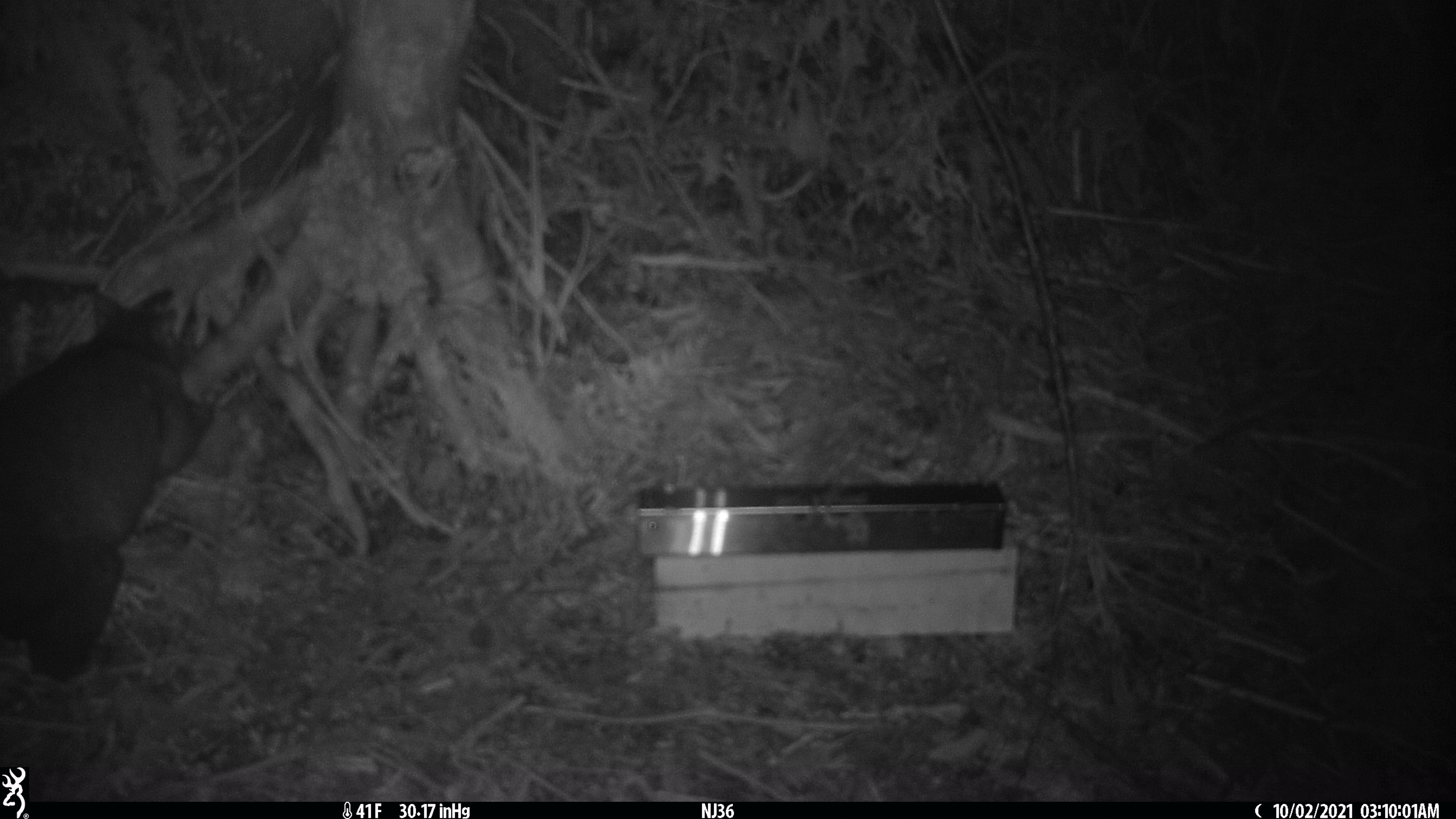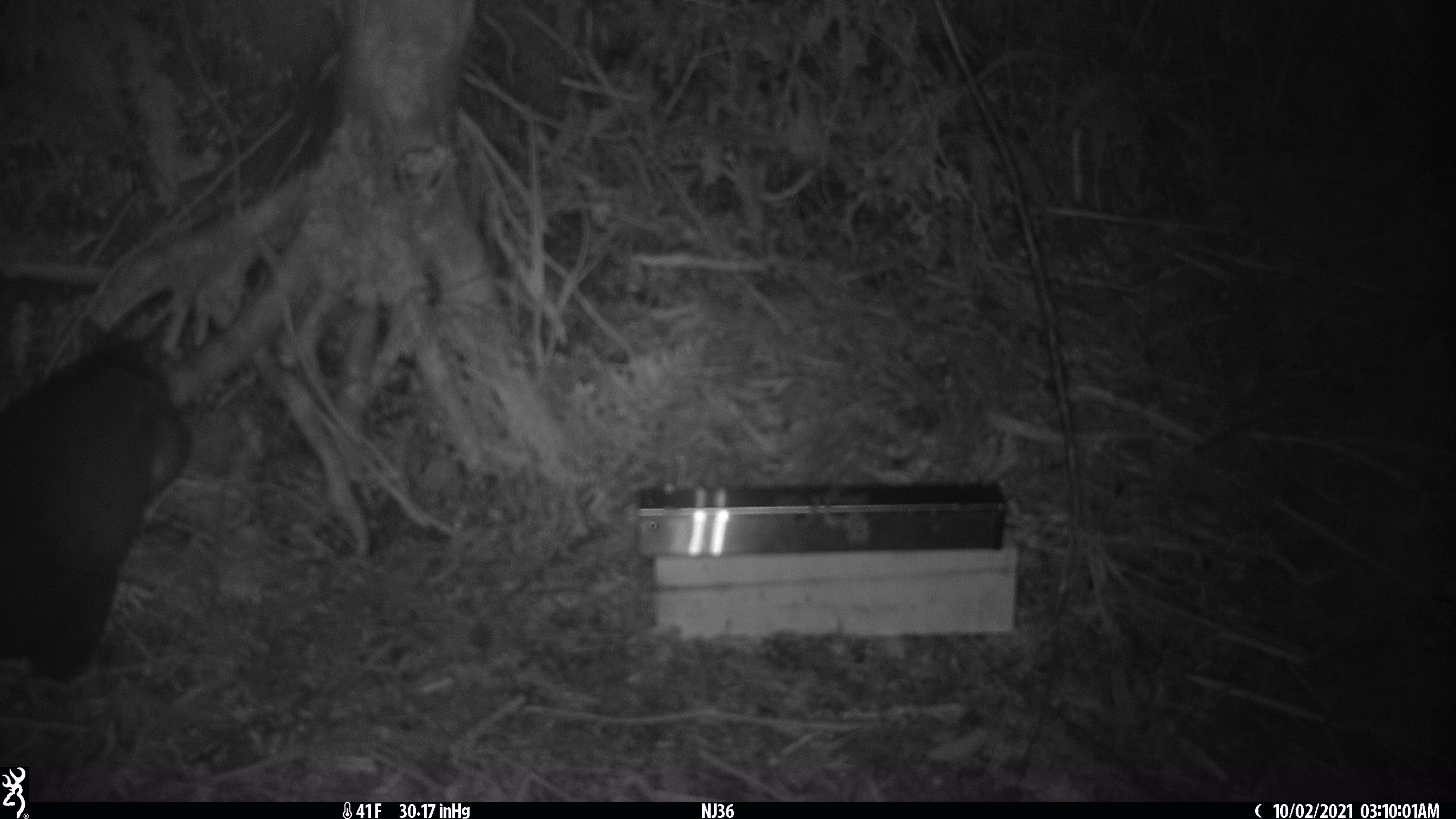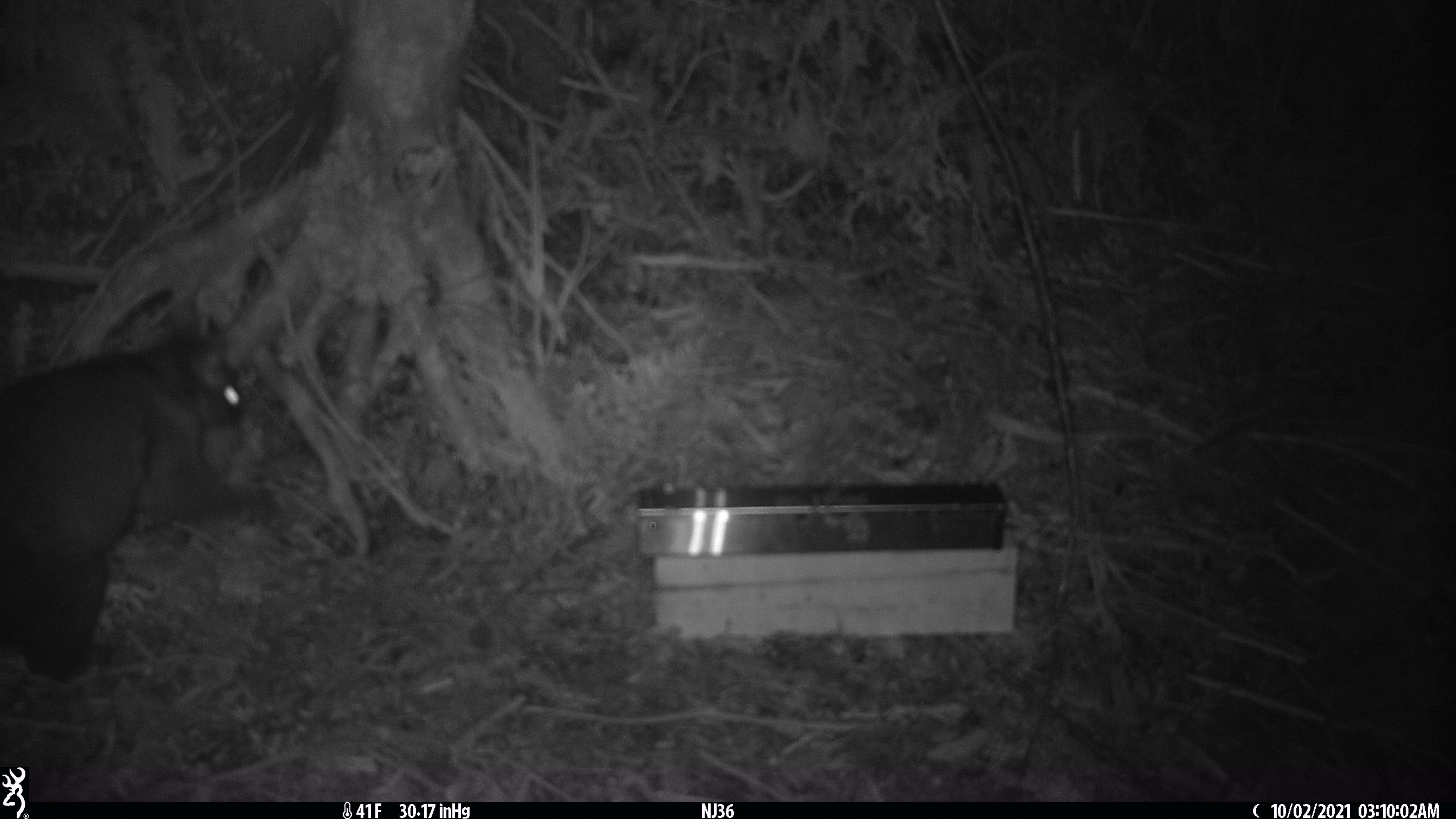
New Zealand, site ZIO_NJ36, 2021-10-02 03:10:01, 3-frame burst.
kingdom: Animalia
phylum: Chordata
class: Mammalia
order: Diprotodontia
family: Phalangeridae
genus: Trichosurus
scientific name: Trichosurus vulpecula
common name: common brushtail possum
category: possum